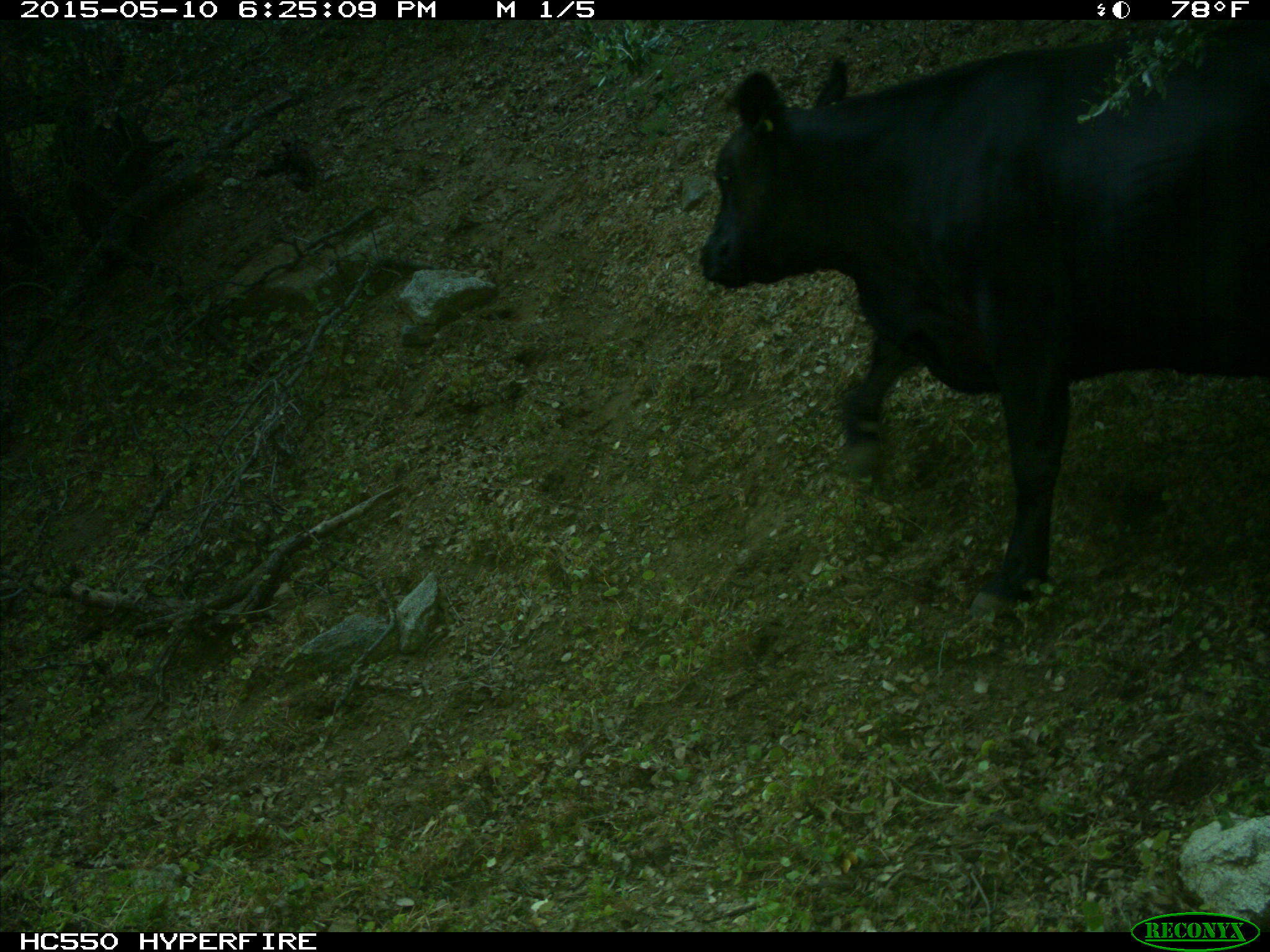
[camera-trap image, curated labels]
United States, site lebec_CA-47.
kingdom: Animalia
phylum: Chordata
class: Mammalia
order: Artiodactyla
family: Bovidae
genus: Bos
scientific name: Bos taurus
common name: domestic cow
Bos taurus (domestic cow).